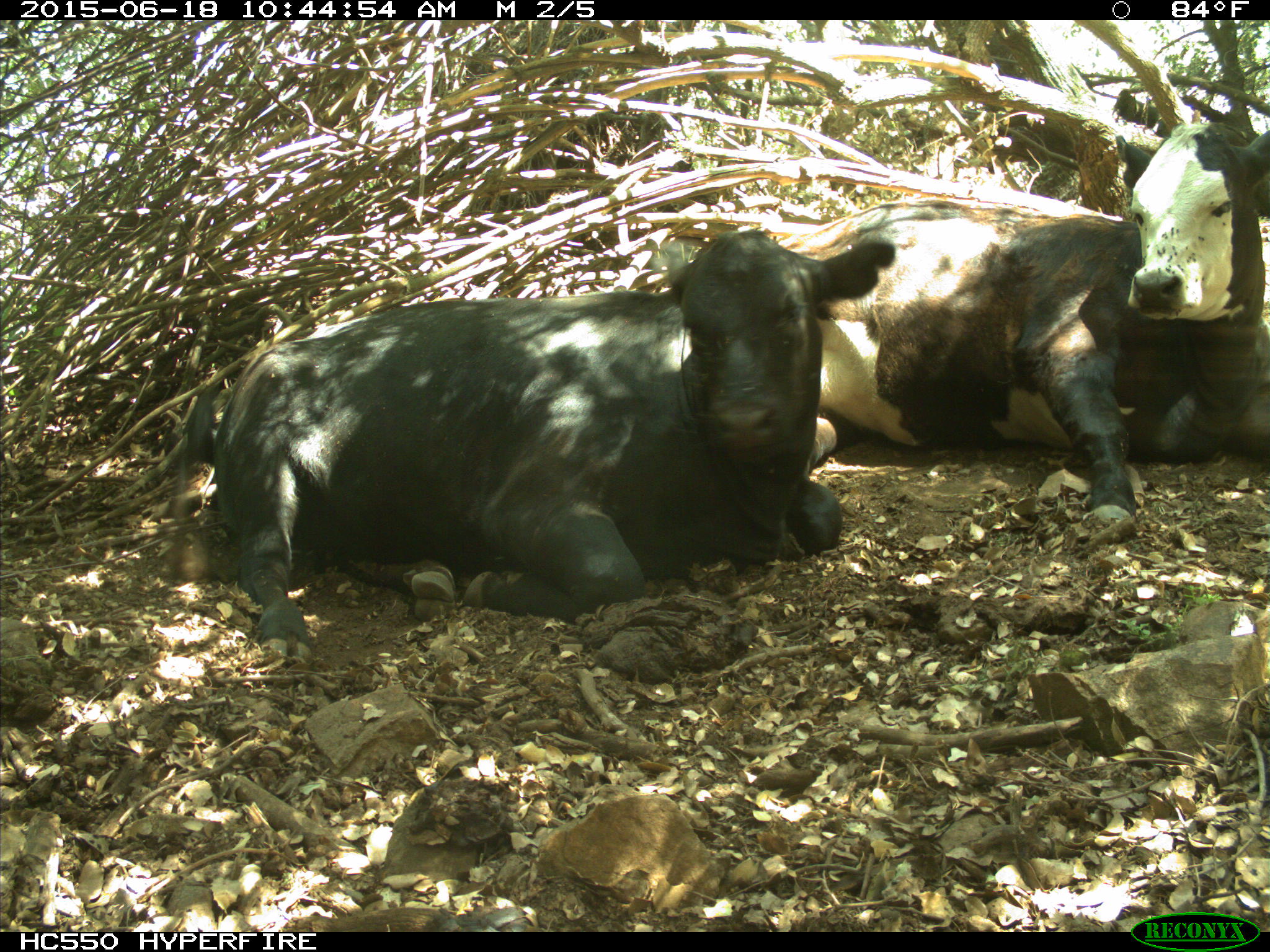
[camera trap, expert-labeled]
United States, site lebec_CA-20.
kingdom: Animalia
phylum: Chordata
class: Mammalia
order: Artiodactyla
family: Bovidae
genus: Bos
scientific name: Bos taurus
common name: domestic cow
Bos taurus (domestic cow).